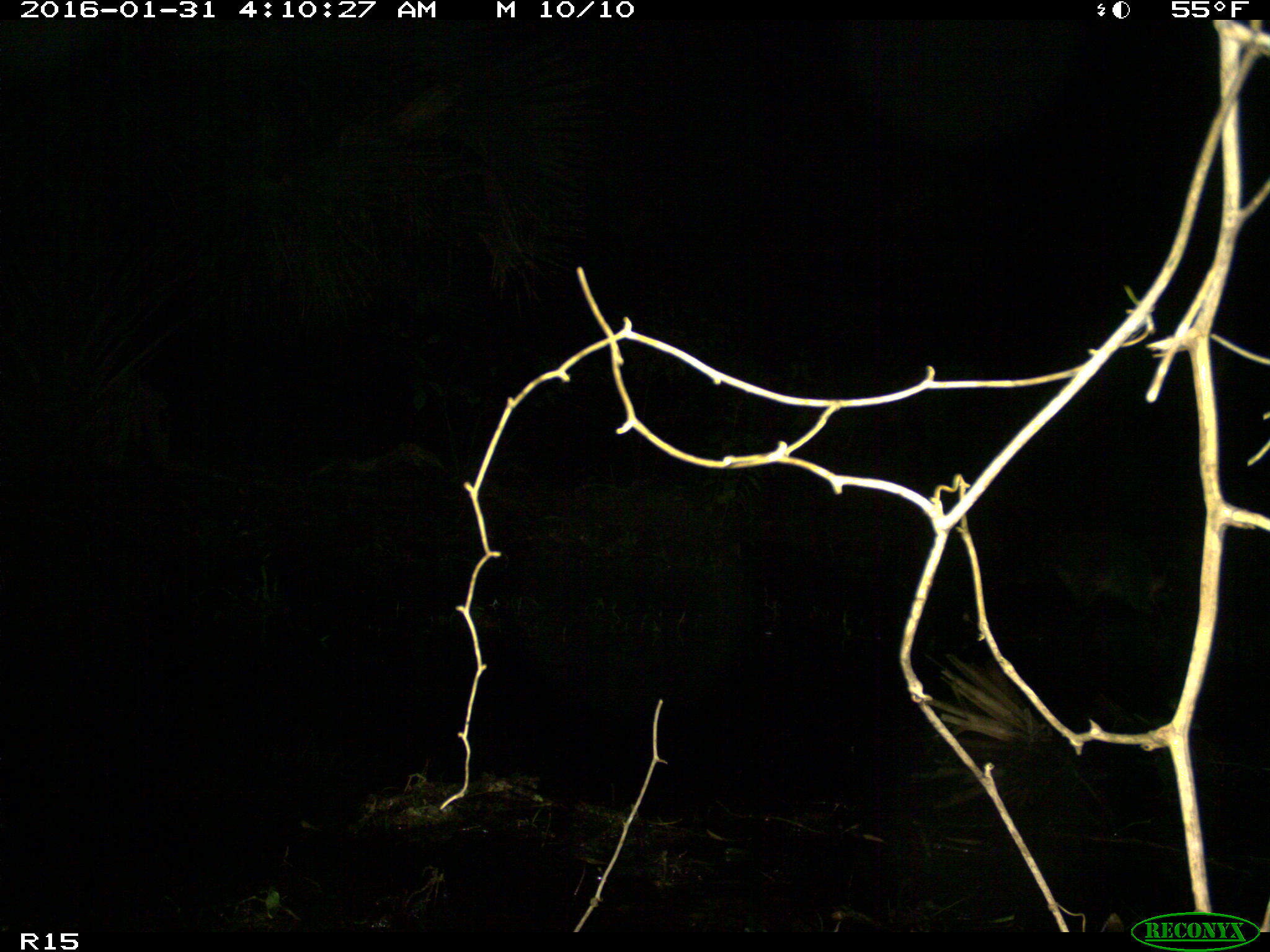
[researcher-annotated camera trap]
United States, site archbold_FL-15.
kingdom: Animalia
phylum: Chordata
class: Mammalia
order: Carnivora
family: Procyonidae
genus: Procyon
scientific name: Procyon lotor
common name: common raccoon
Procyon lotor (common raccoon).